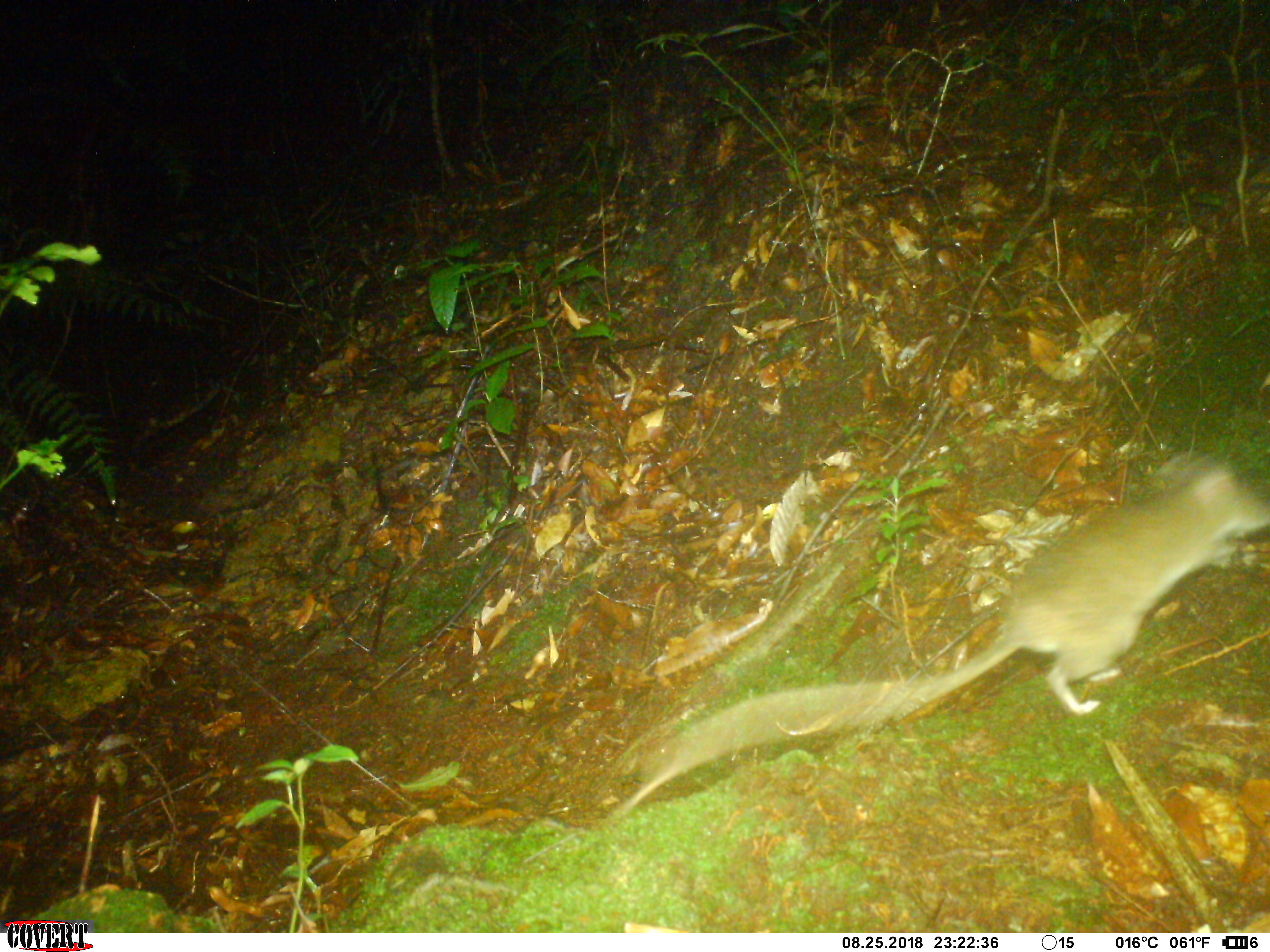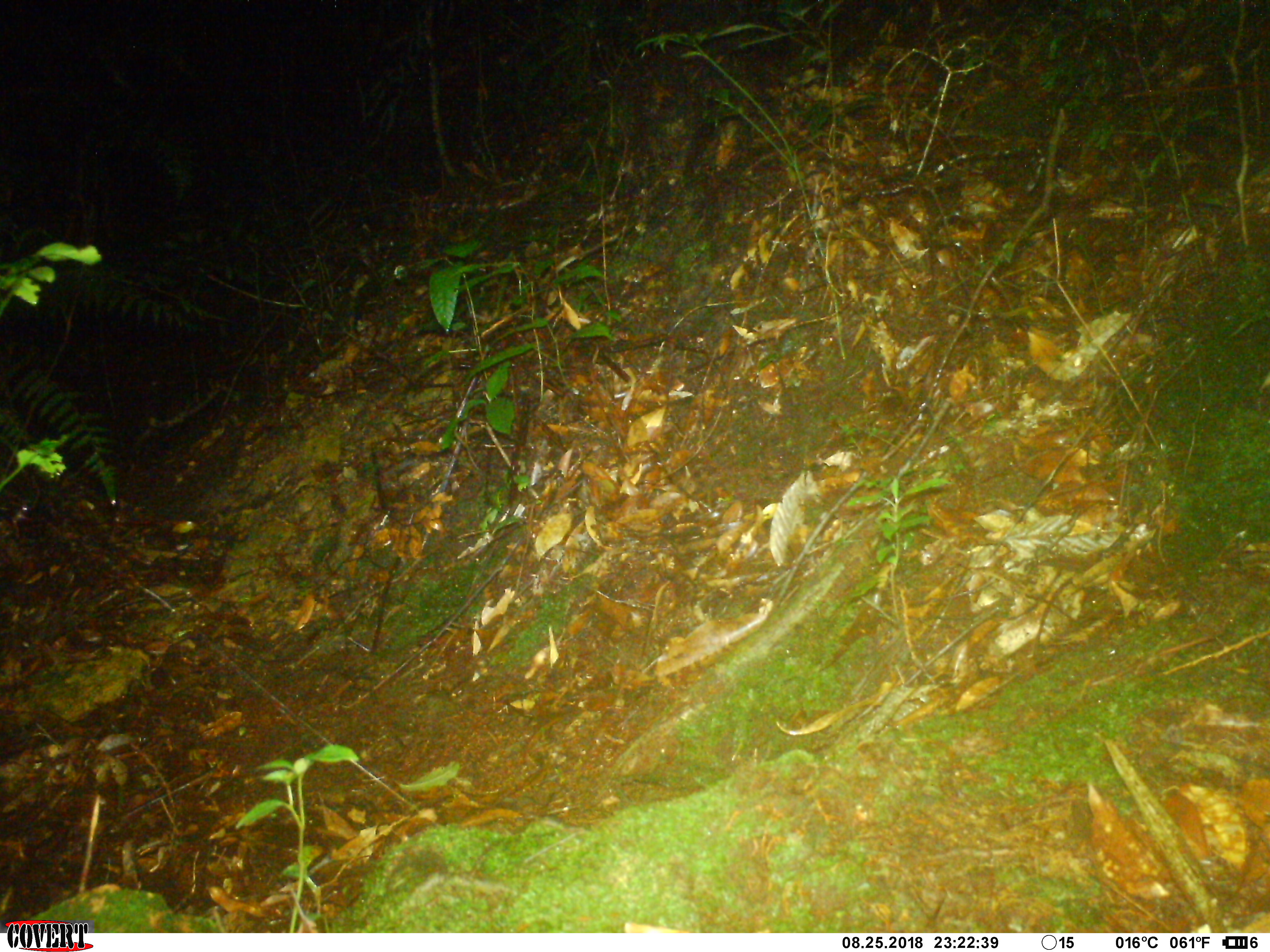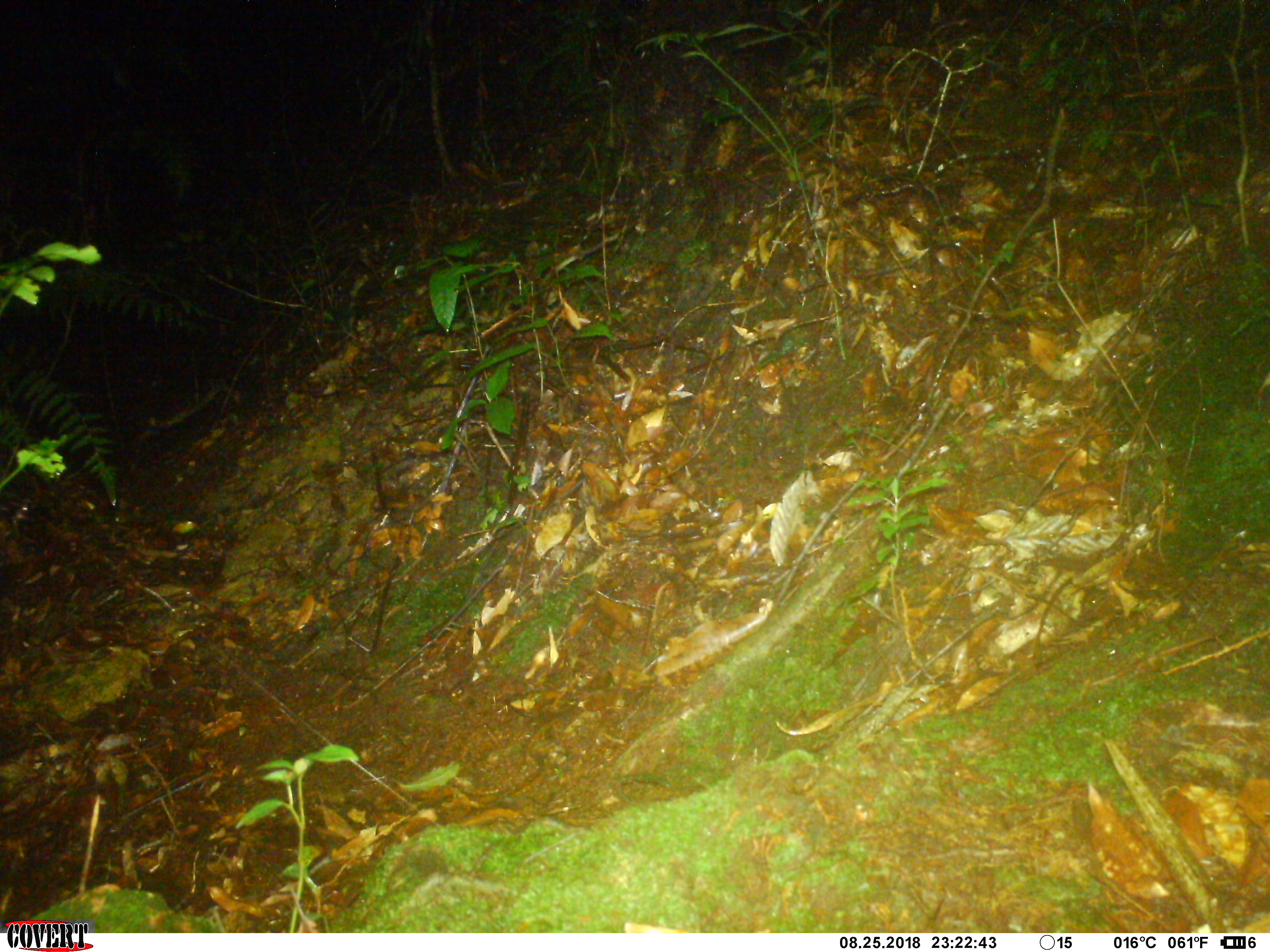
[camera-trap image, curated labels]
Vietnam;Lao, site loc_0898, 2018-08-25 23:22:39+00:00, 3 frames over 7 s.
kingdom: Animalia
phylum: Chordata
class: Mammalia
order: Rodentia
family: Muridae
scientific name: Muridae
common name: old-world mice and rats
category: unidentified murid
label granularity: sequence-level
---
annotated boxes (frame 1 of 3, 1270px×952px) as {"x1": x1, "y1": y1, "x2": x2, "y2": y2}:
unidentified murid: {"x1": 608, "y1": 450, "x2": 1267, "y2": 817}